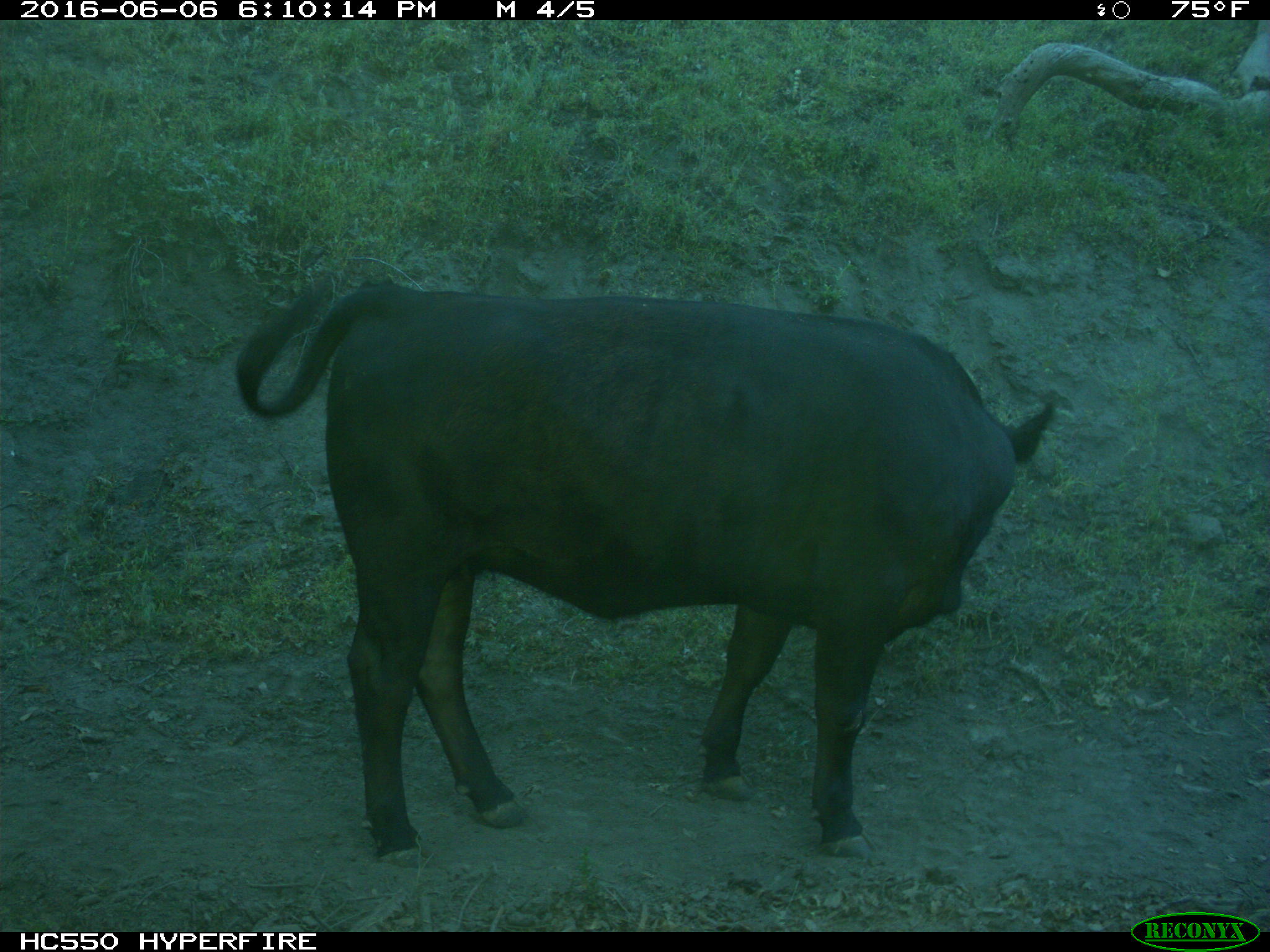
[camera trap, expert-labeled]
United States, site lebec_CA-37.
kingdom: Animalia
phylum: Chordata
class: Mammalia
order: Artiodactyla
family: Bovidae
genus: Bos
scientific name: Bos taurus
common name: domestic cow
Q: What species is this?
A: Bos taurus (domestic cow).